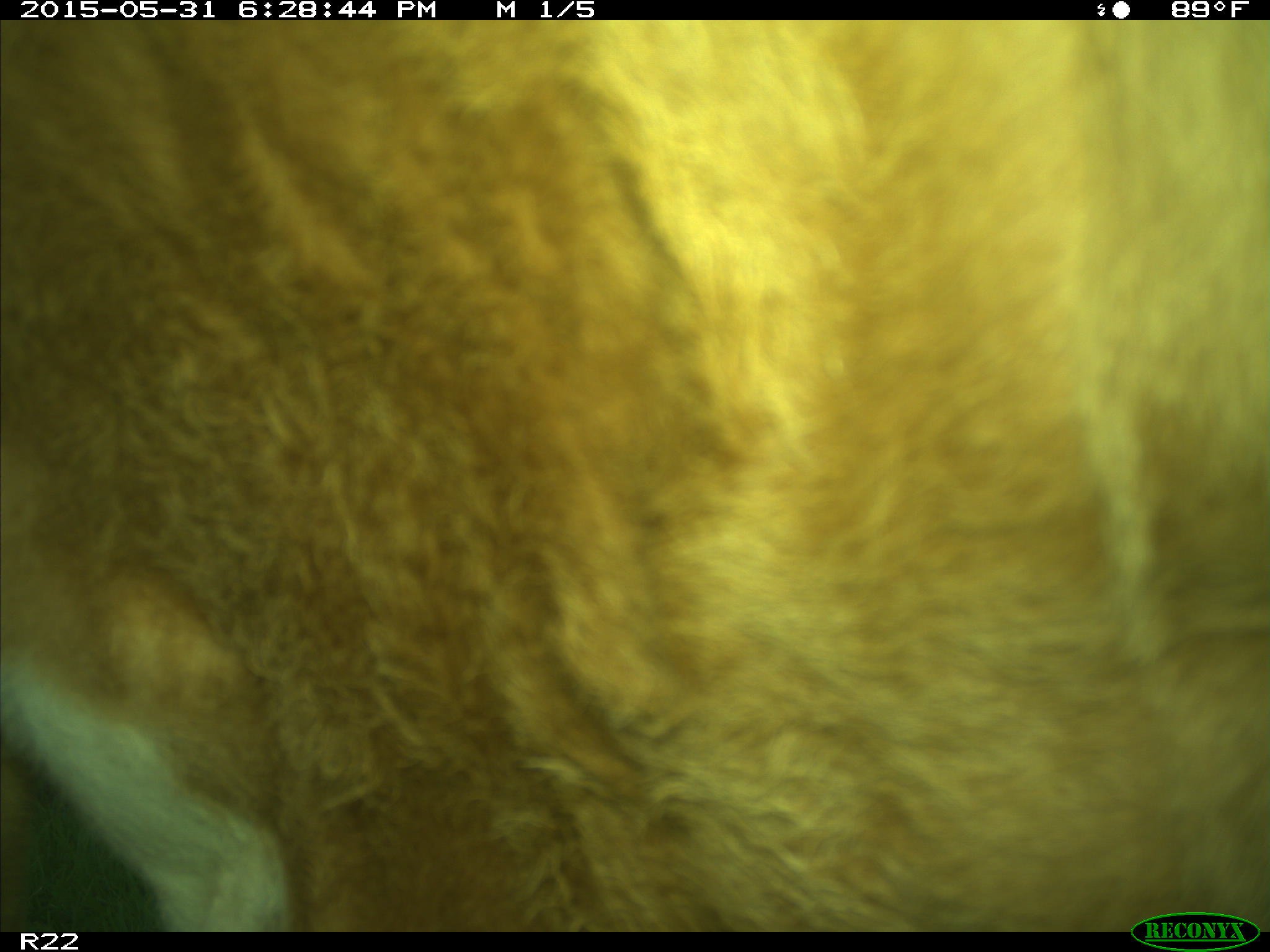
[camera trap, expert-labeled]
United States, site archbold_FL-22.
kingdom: Animalia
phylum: Chordata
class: Mammalia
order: Artiodactyla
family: Bovidae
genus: Bos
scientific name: Bos taurus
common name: domestic cow